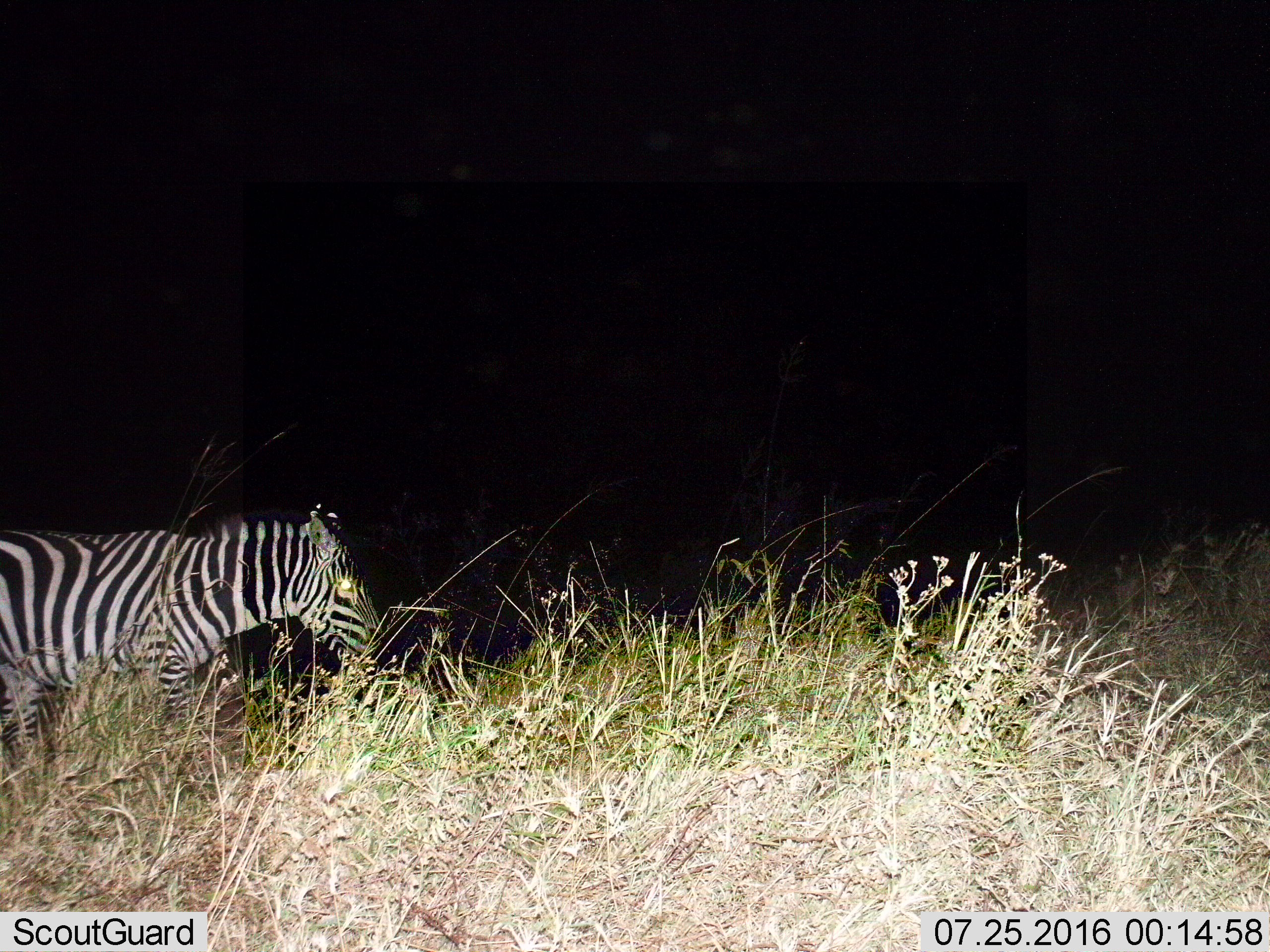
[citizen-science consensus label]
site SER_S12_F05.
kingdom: Animalia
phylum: Chordata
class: Mammalia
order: Perissodactyla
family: Equidae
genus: Equus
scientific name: Equus quagga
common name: plains zebra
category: zebraplains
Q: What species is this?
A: Zebraplains (plains zebra) (Equus quagga).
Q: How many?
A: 1.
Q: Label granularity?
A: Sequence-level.